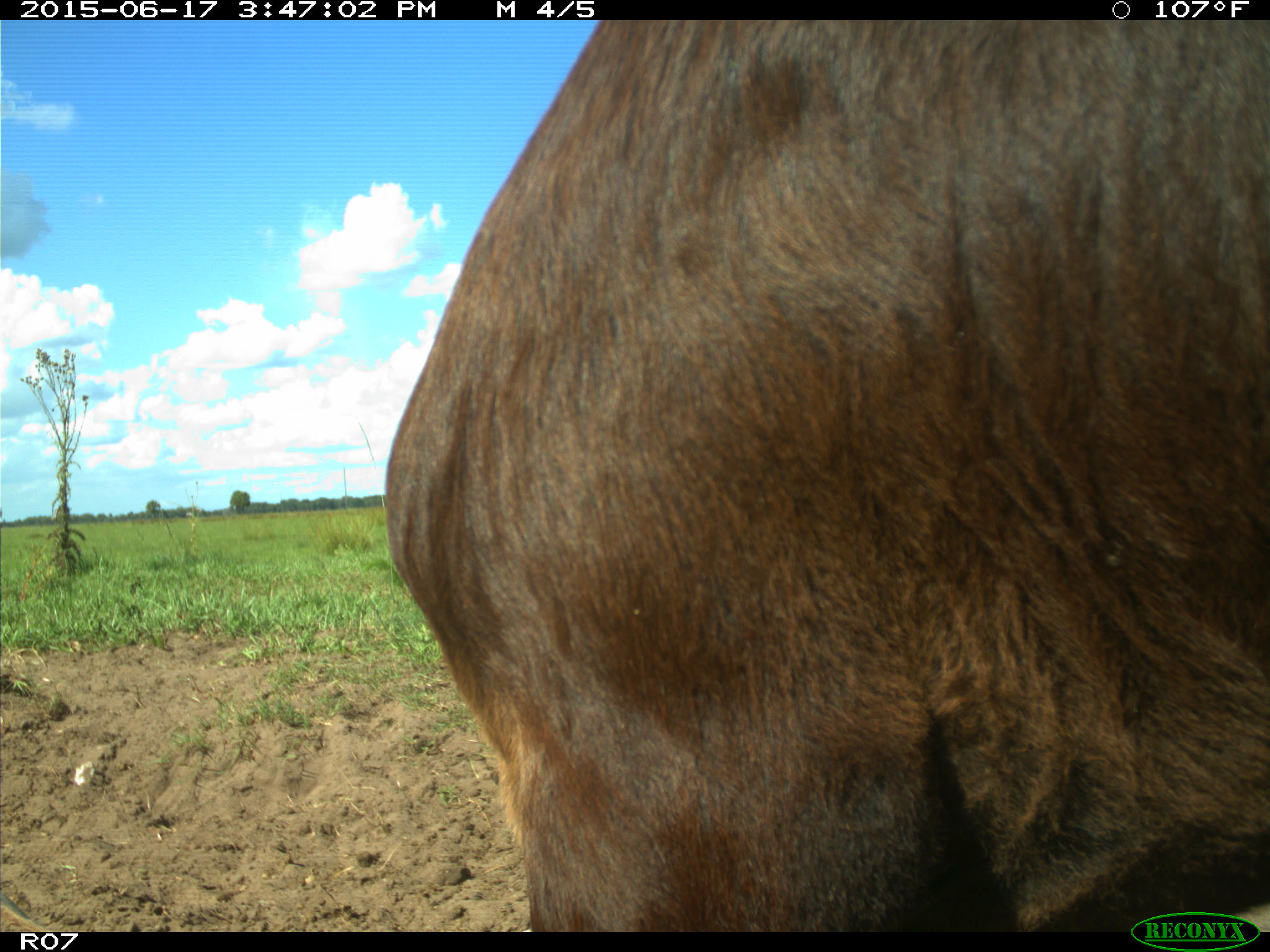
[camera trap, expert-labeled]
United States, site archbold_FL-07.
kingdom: Animalia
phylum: Chordata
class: Mammalia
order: Artiodactyla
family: Bovidae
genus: Bos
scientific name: Bos taurus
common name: domestic cow